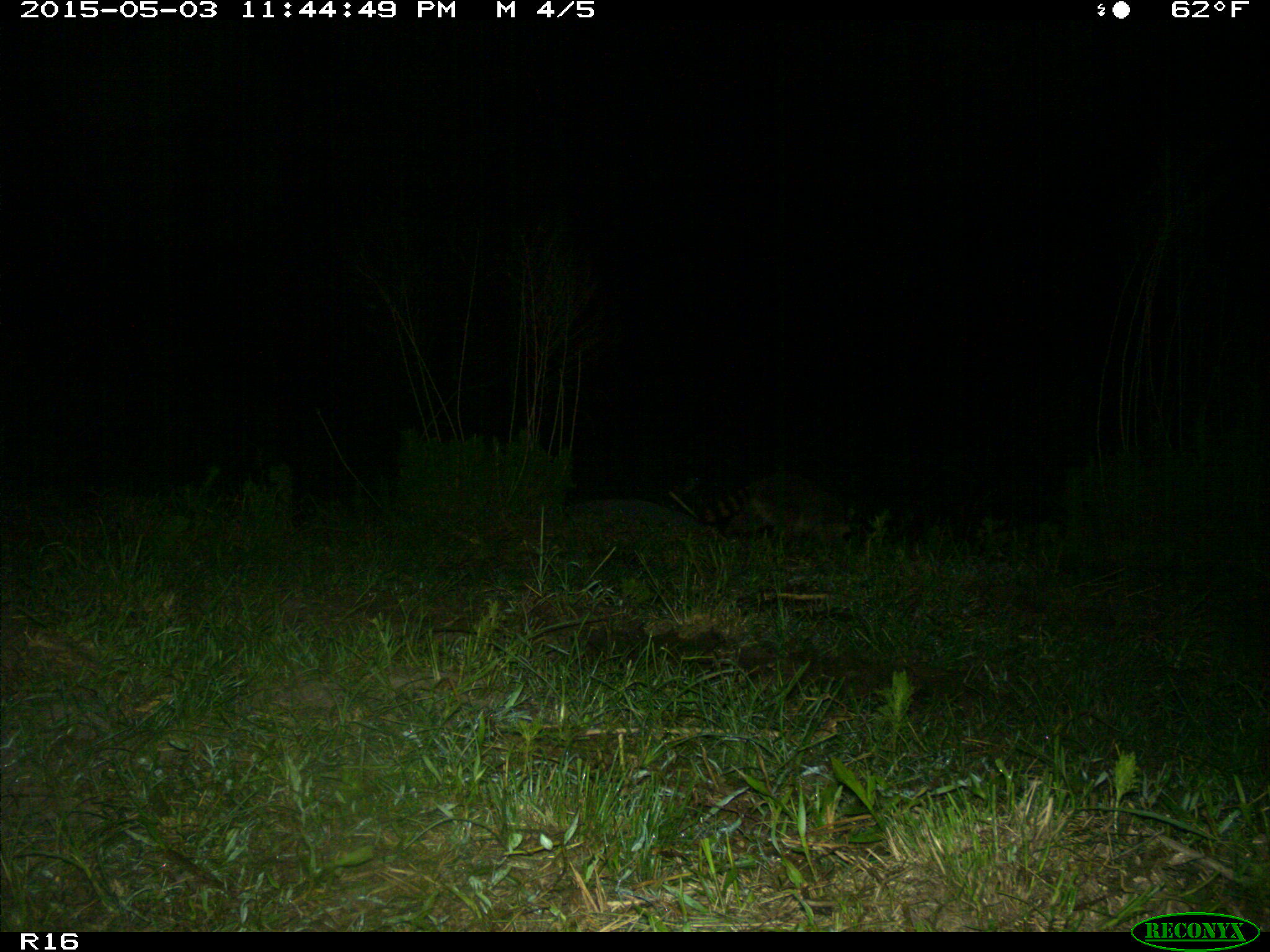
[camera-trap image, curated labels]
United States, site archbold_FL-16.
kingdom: Animalia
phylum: Chordata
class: Mammalia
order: Carnivora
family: Procyonidae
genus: Procyon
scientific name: Procyon lotor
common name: common raccoon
Procyon lotor (common raccoon).